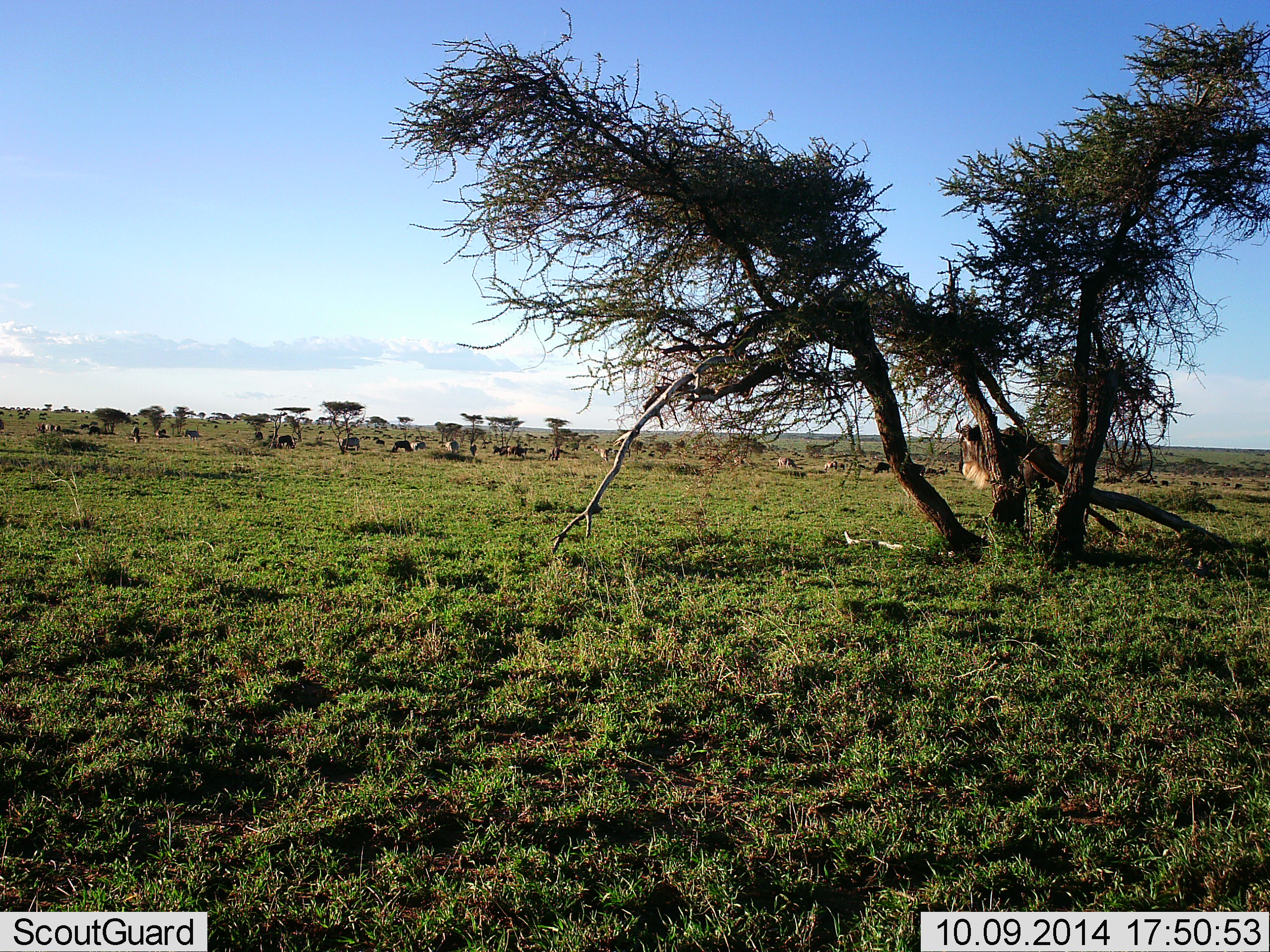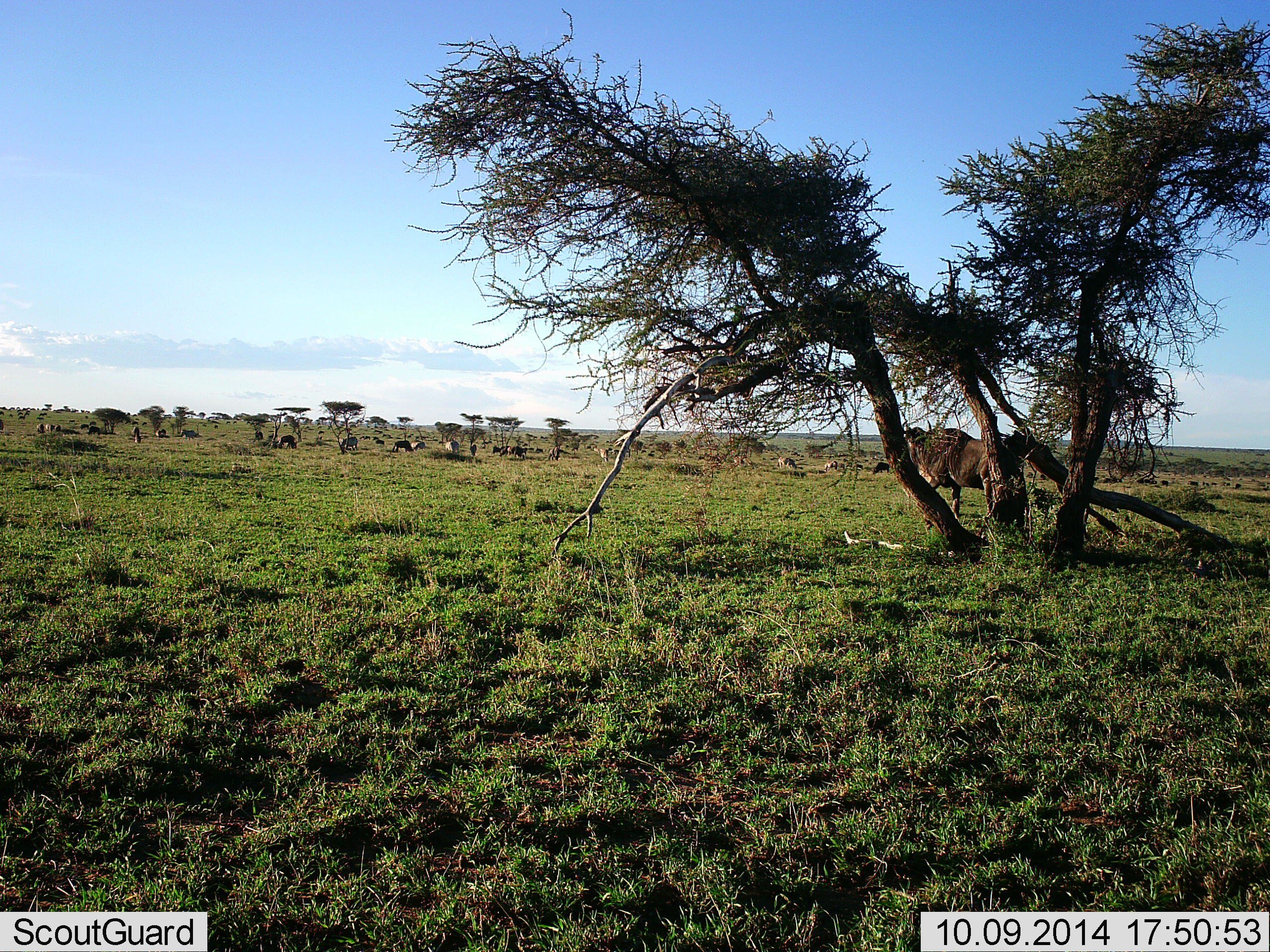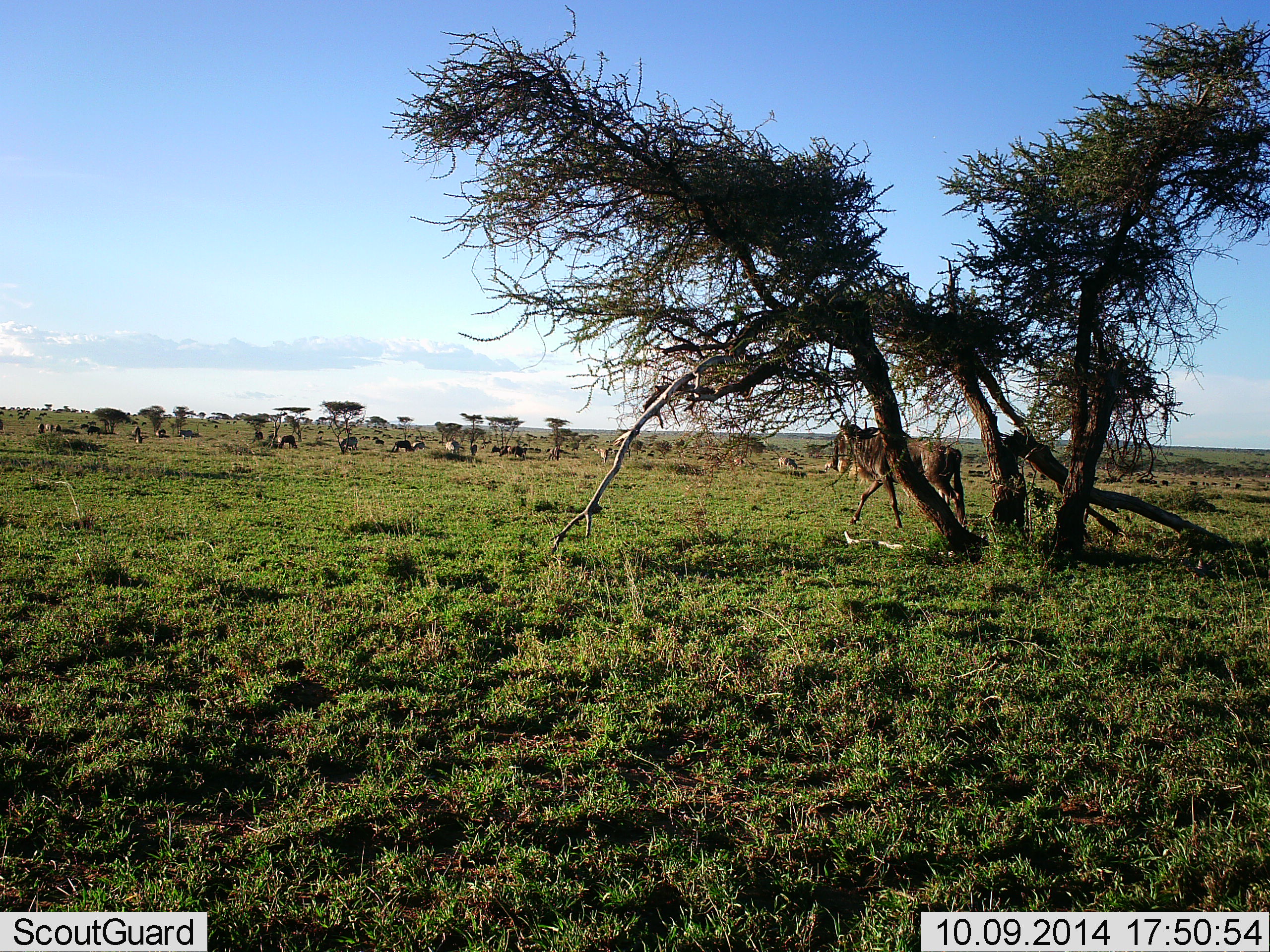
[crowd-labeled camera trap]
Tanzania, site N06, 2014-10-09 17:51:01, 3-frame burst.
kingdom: Animalia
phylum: Chordata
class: Mammalia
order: Artiodactyla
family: Bovidae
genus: Connochaetes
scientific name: Connochaetes taurinus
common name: blue wildebeest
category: wildebeest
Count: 1.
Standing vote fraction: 18%.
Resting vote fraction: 0%.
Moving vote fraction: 91%.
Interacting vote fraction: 0%.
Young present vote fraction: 0%.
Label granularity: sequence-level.